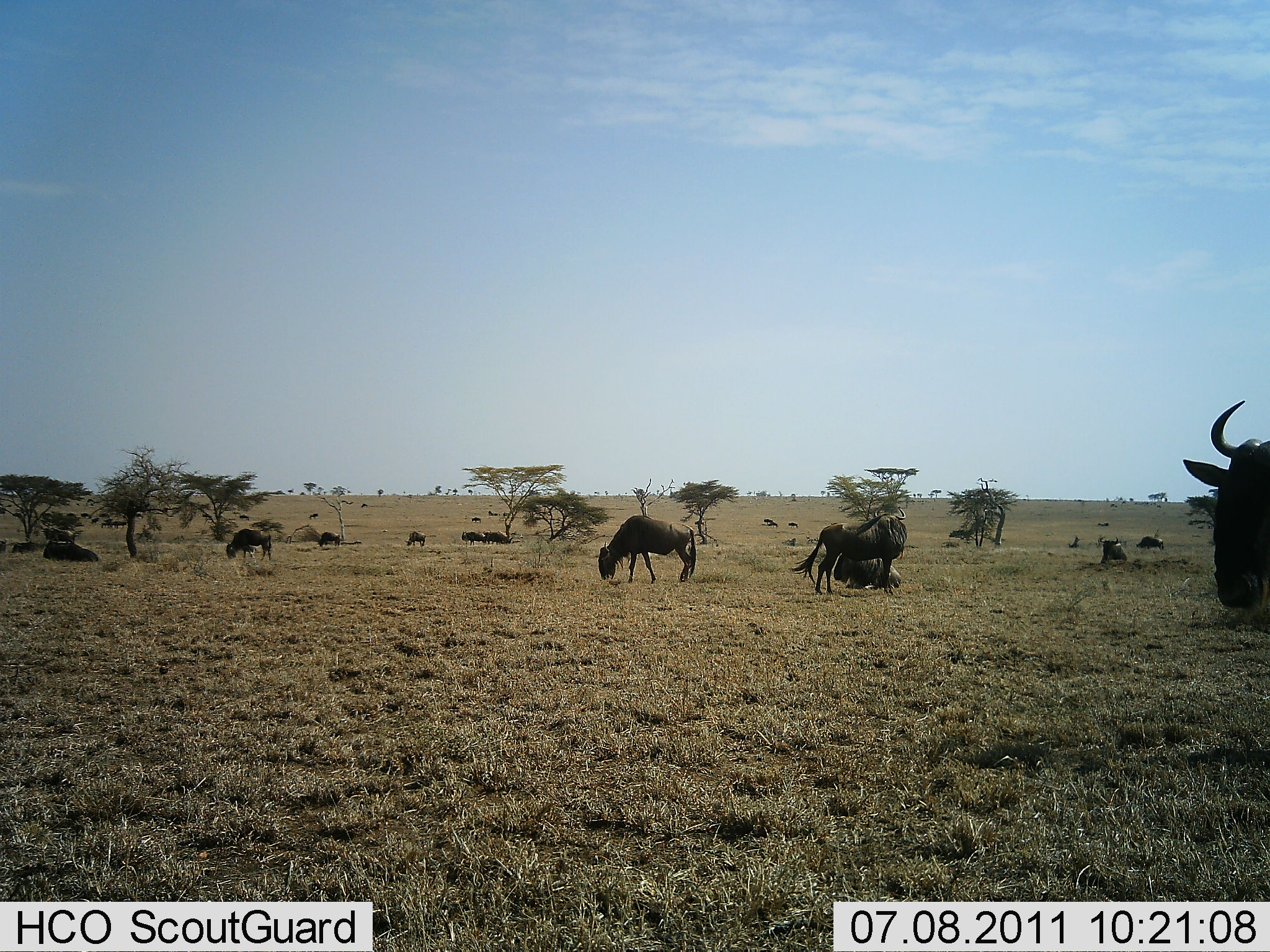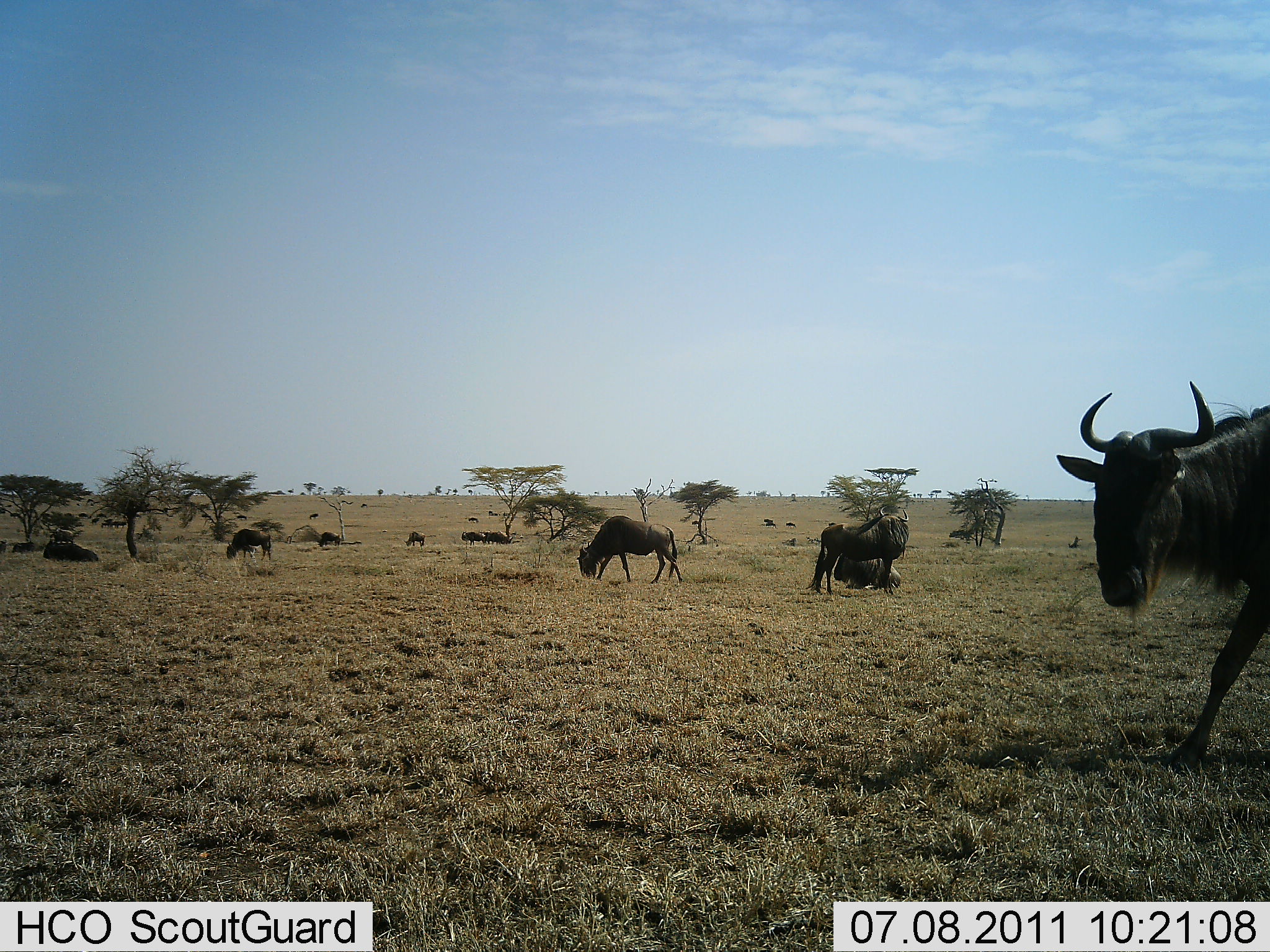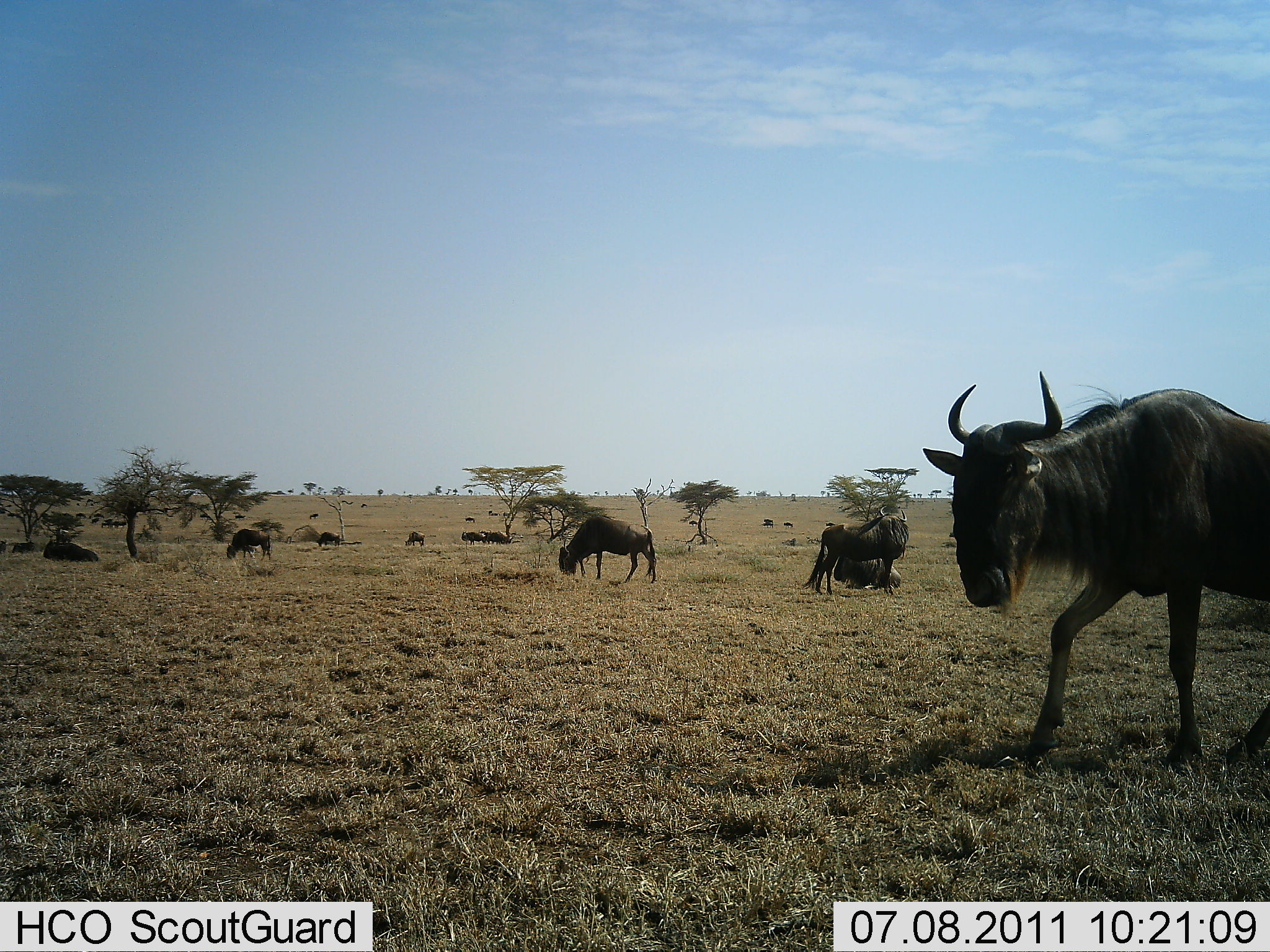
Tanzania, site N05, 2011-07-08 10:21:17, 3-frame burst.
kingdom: Animalia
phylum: Chordata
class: Mammalia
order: Artiodactyla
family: Bovidae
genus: Connochaetes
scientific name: Connochaetes taurinus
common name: blue wildebeest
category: wildebeest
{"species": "wildebeest (blue wildebeest) (Connochaetes taurinus)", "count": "11-50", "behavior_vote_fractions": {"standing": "50%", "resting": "67%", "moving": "58%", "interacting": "0%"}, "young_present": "0%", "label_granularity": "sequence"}